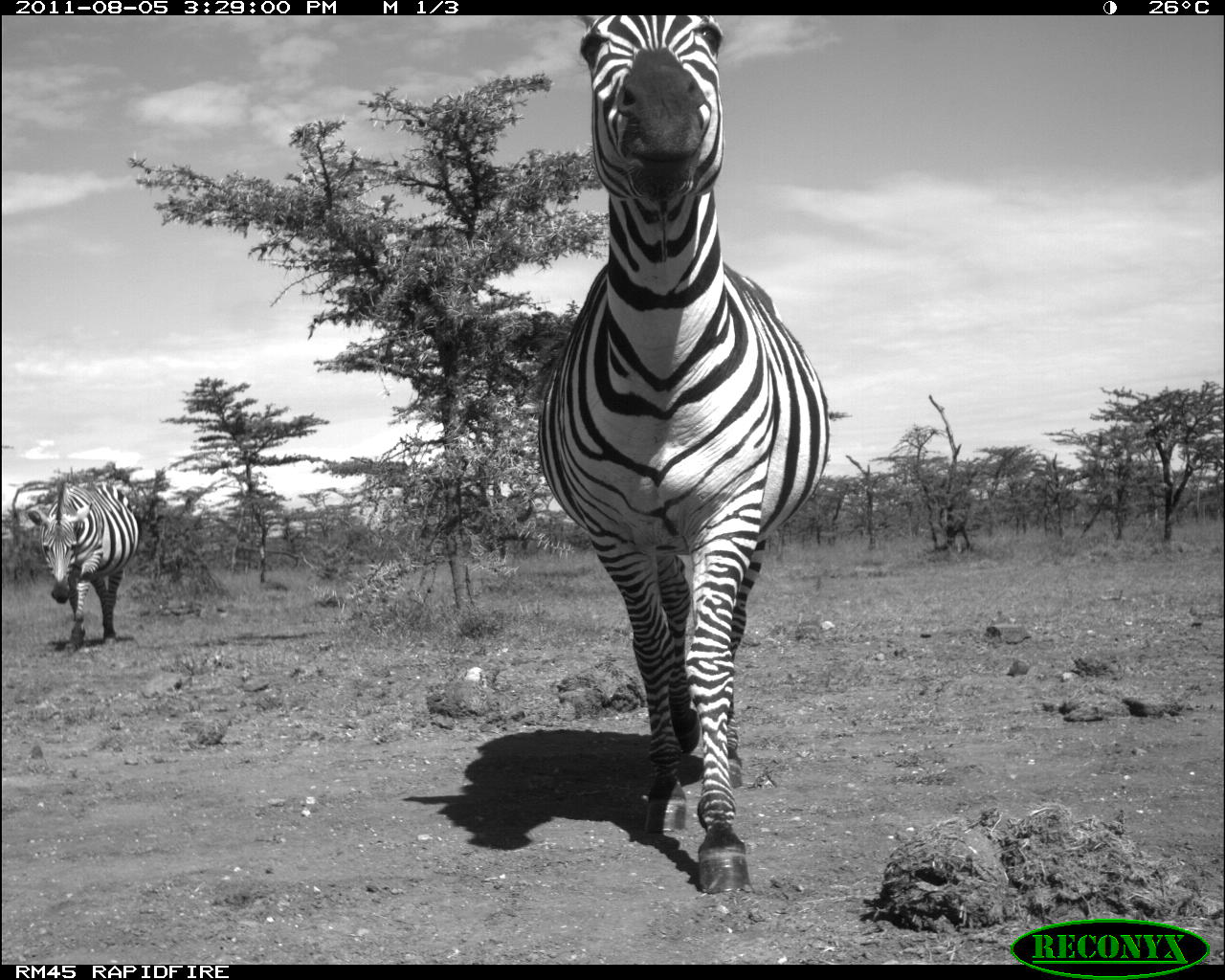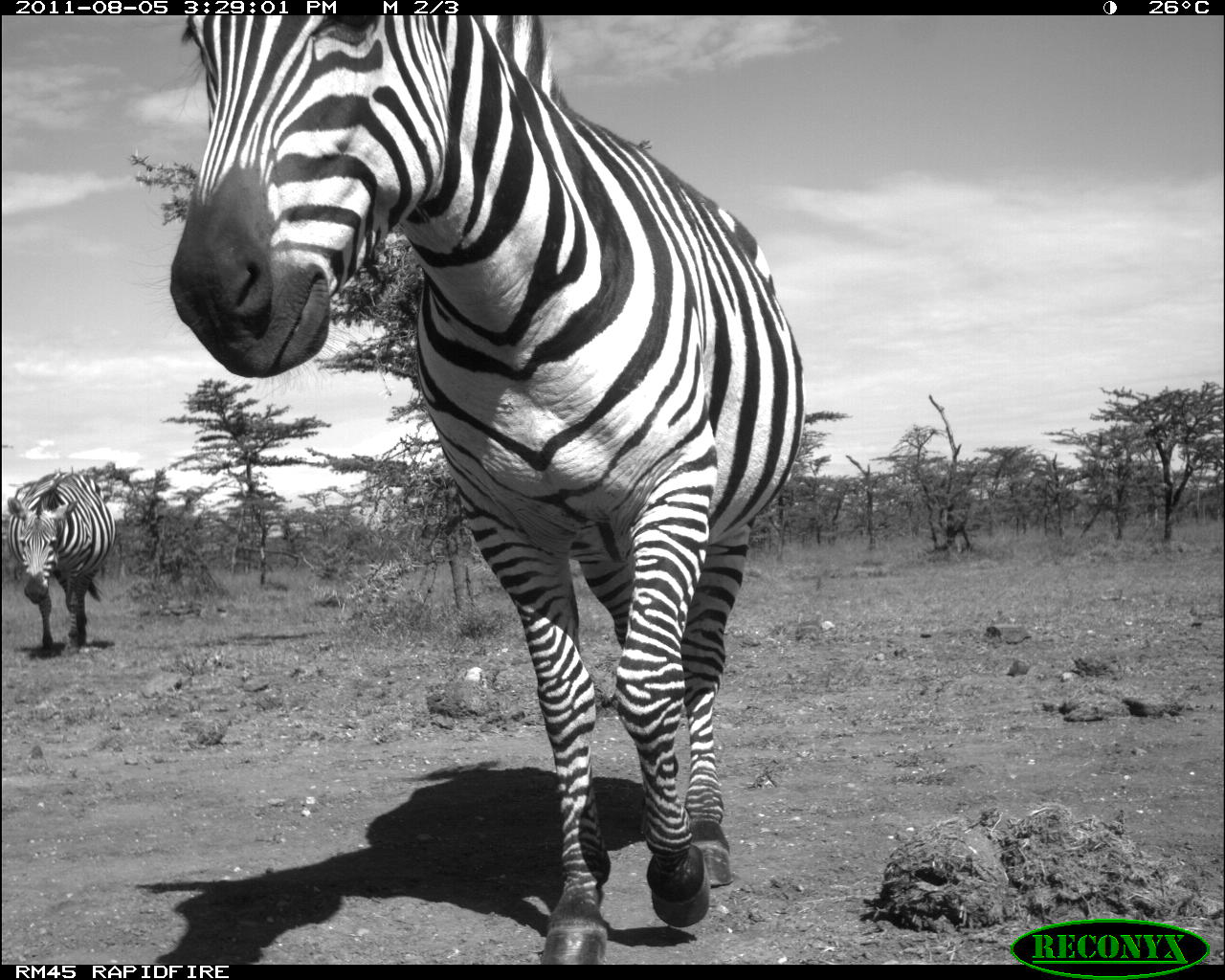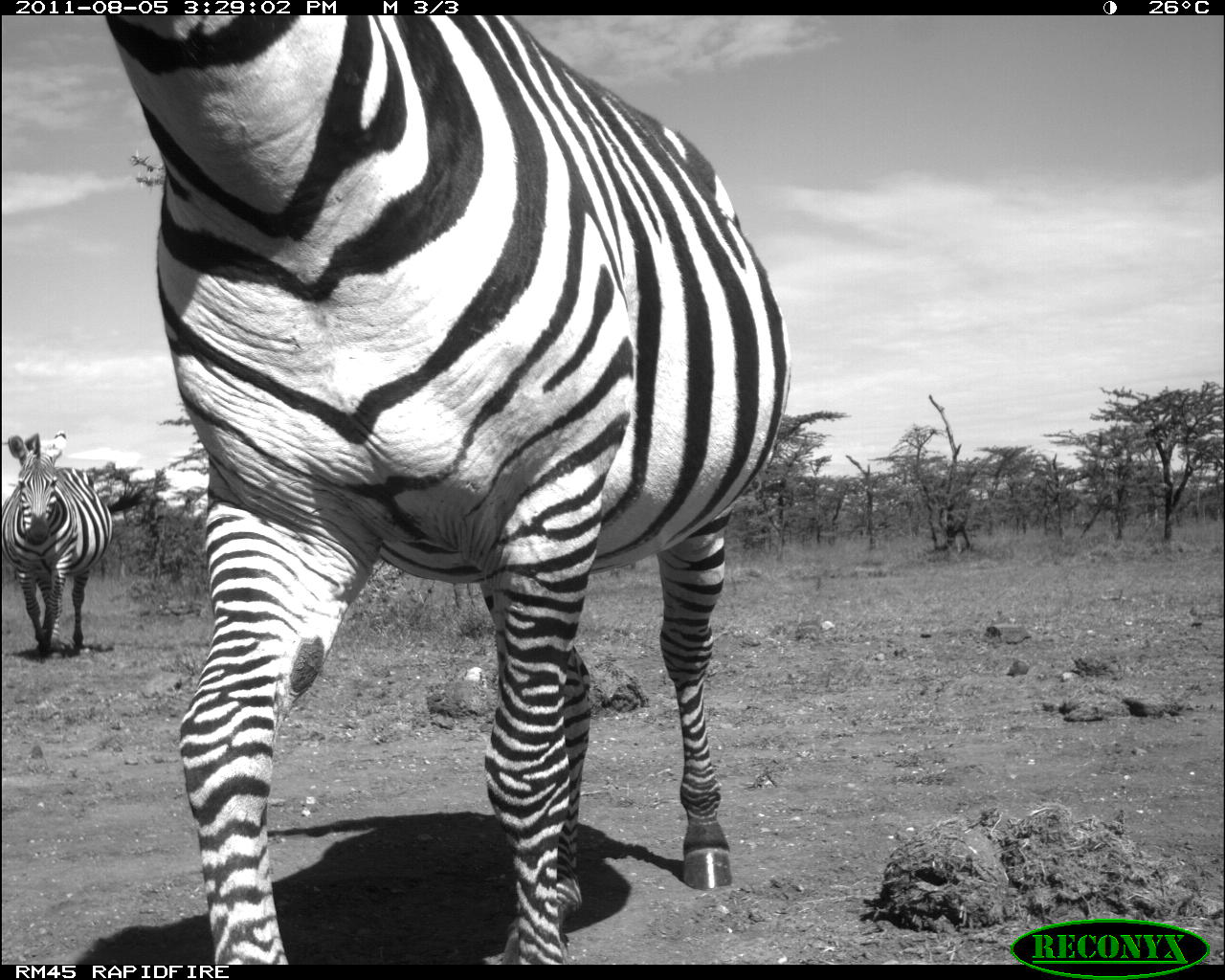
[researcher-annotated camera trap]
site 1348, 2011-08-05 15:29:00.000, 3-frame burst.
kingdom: Animalia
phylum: Chordata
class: Mammalia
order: Perissodactyla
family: Equidae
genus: Equus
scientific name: Equus quagga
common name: plains zebra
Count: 2.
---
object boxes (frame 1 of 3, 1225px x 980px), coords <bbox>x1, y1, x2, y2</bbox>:
equus quagga: <bbox>533, 11, 834, 901</bbox>; <bbox>21, 473, 140, 659</bbox>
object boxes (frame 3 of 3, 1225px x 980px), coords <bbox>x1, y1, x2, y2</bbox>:
equus quagga: <bbox>98, 15, 793, 964</bbox>; <bbox>0, 429, 128, 660</bbox>